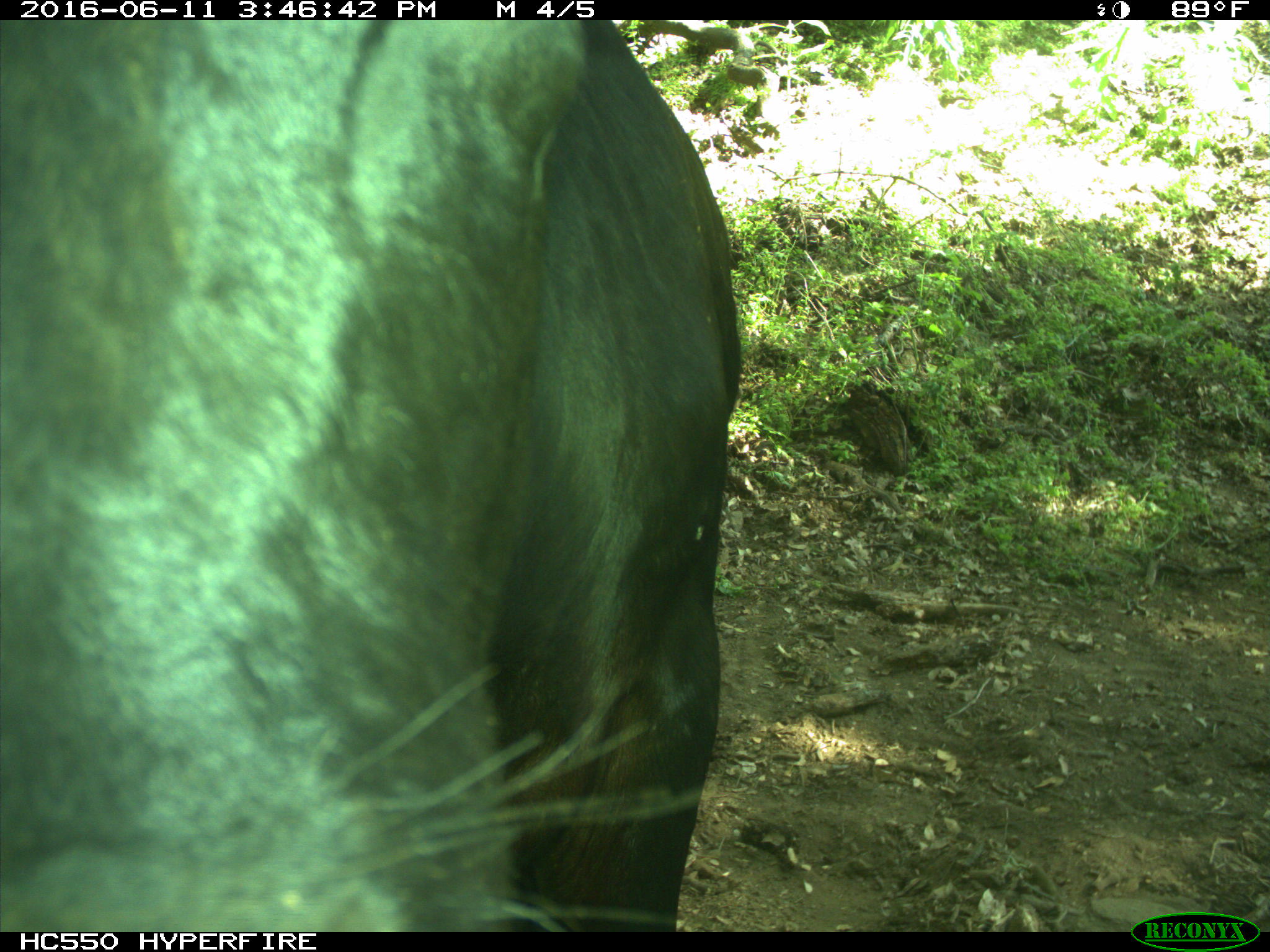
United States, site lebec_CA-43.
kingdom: Animalia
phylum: Chordata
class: Mammalia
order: Artiodactyla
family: Bovidae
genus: Bos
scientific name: Bos taurus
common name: domestic cow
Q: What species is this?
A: Bos taurus (domestic cow).